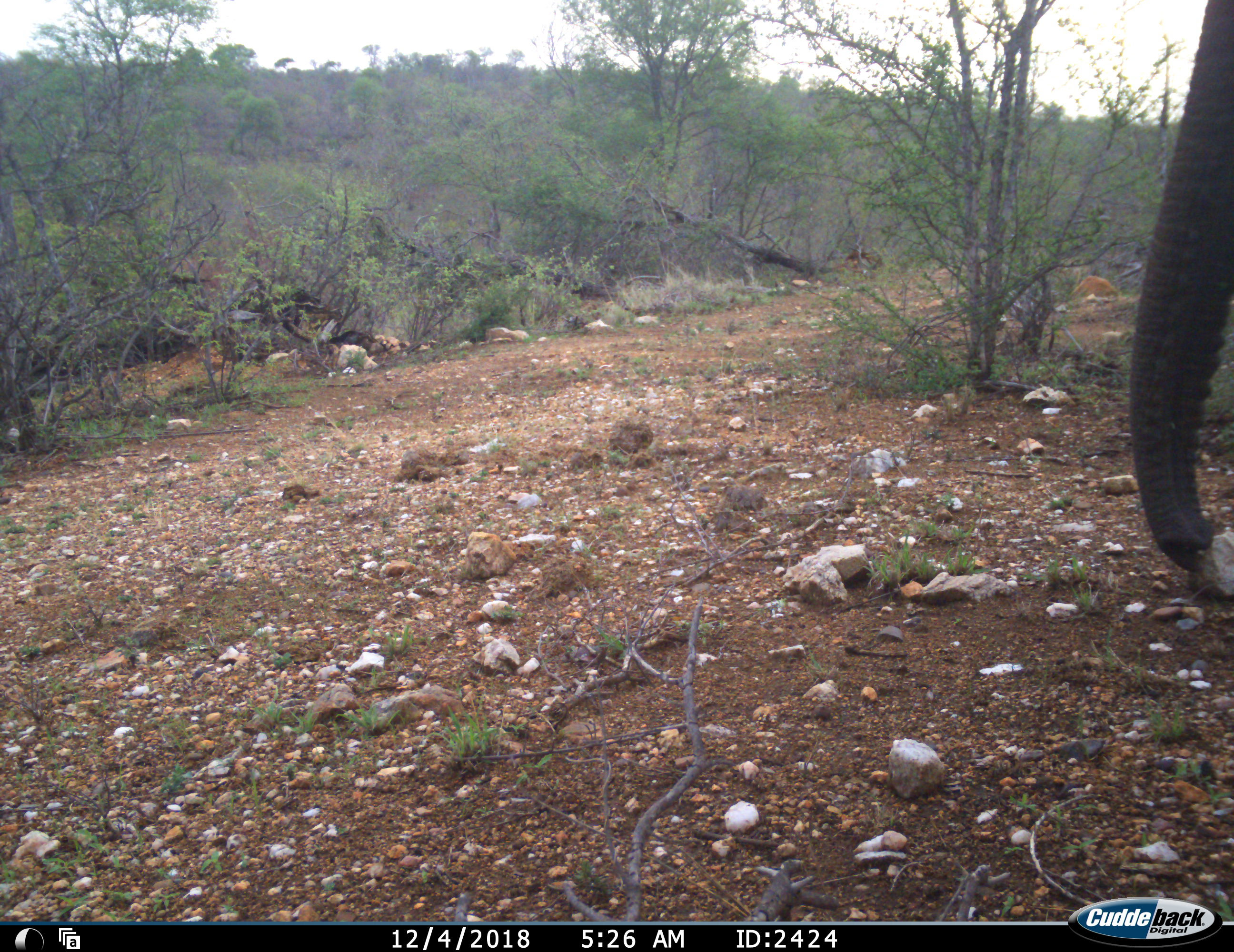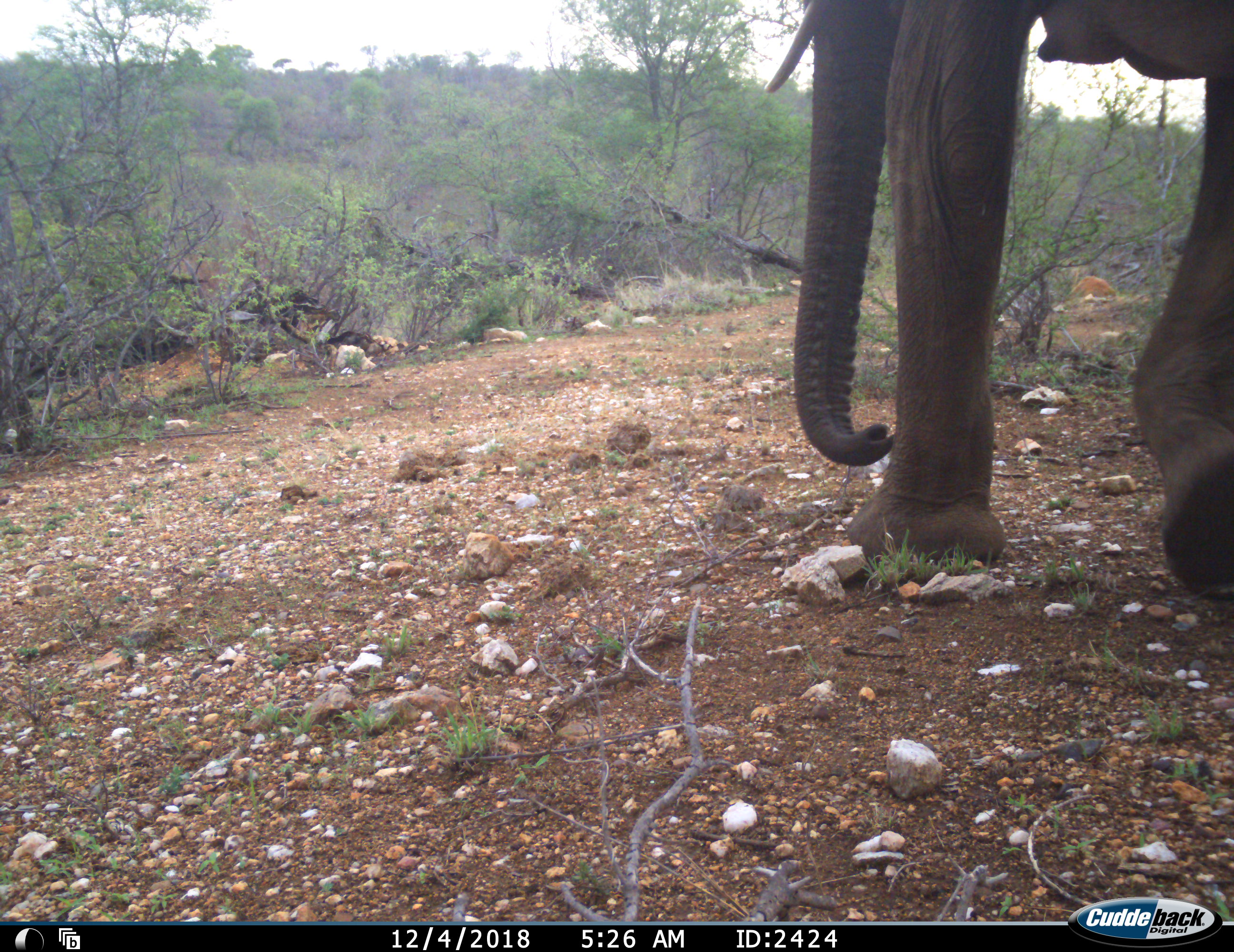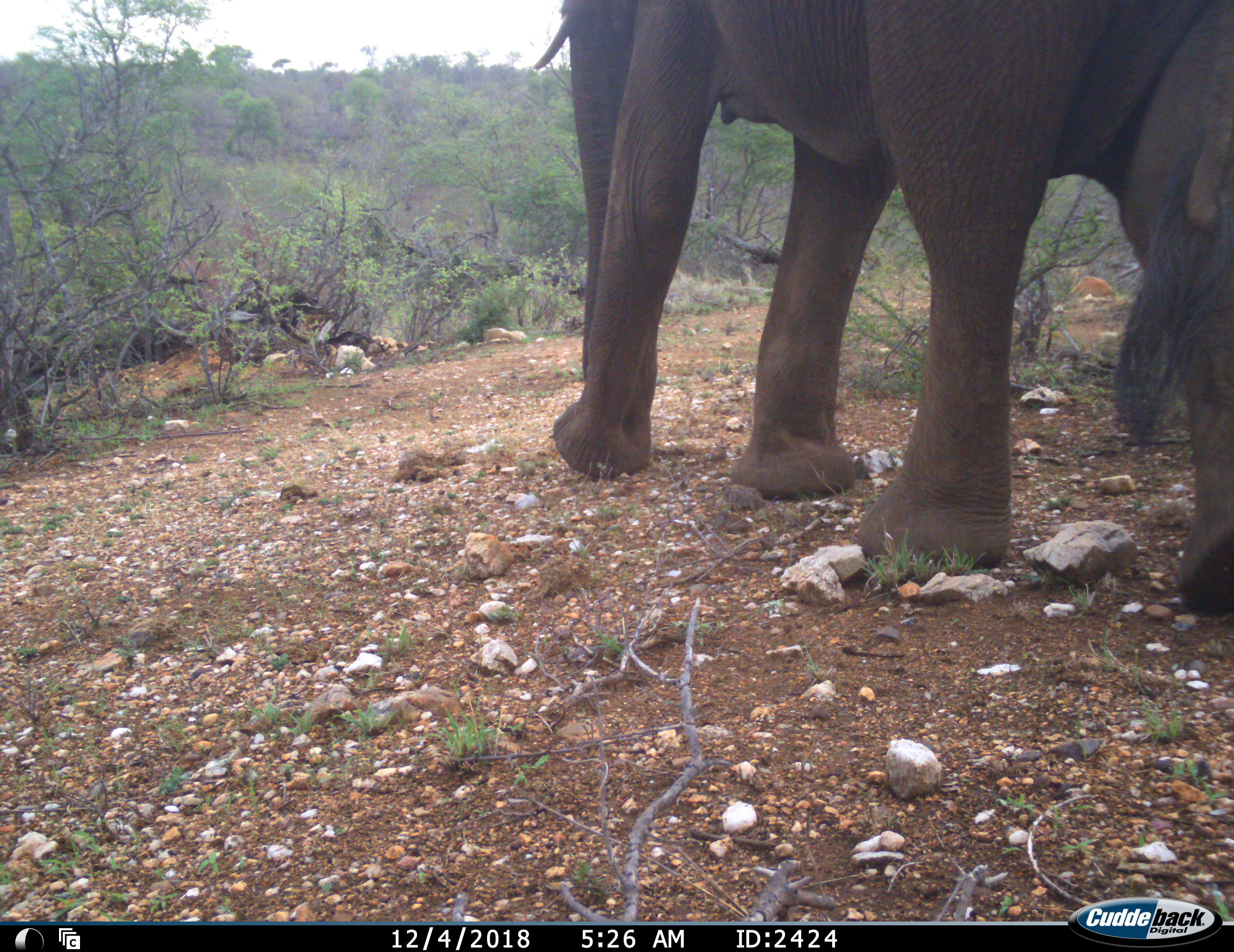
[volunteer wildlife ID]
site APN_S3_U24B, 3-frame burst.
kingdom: Animalia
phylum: Chordata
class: Mammalia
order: Proboscidea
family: Elephantidae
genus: Loxodonta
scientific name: Loxodonta africana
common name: african bush elephant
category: elephant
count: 1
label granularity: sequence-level